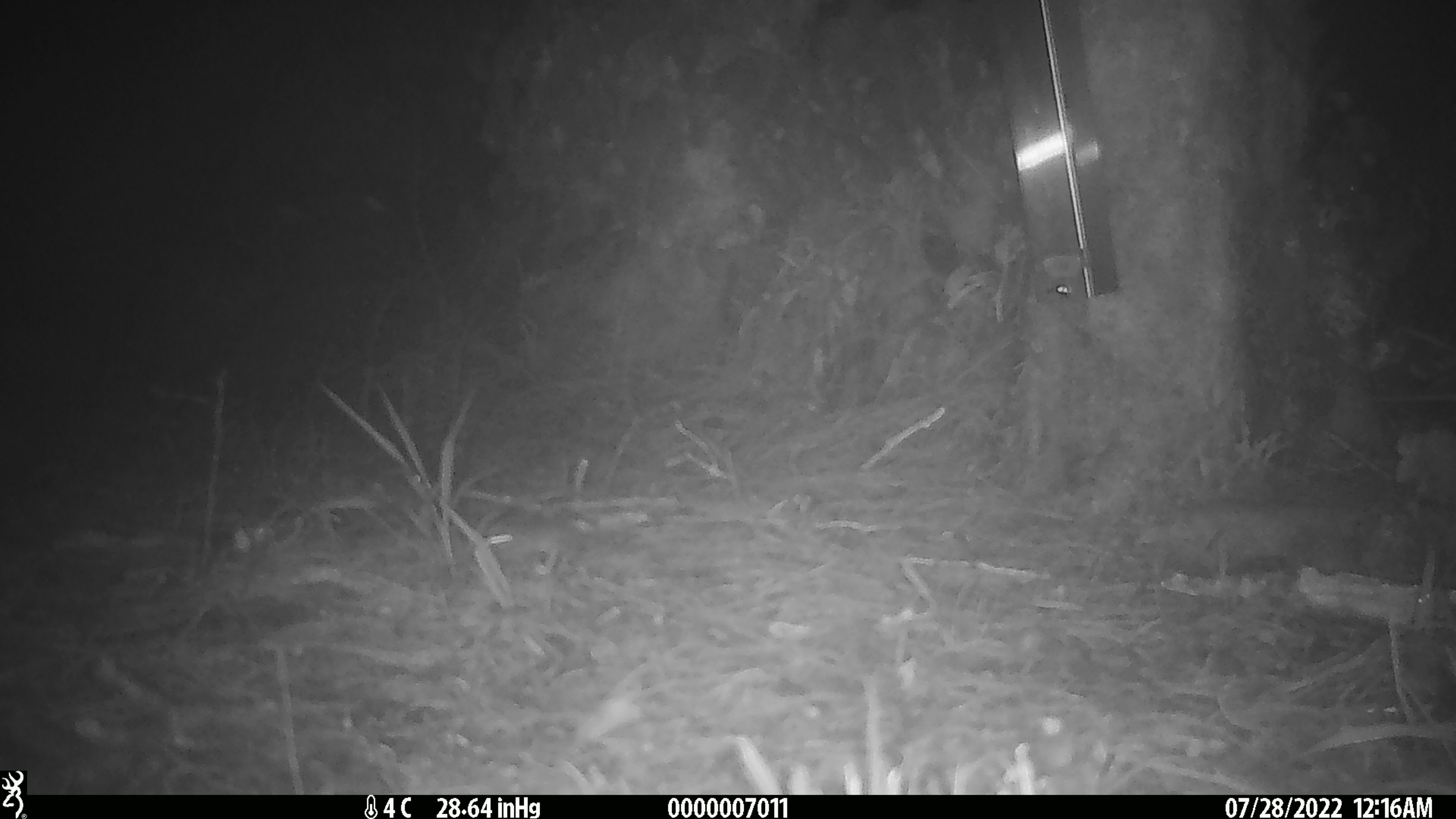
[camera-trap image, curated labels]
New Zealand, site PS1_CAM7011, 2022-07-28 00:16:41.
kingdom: Animalia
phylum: Chordata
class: Mammalia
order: Rodentia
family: Muridae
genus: Mus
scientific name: Mus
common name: mouse